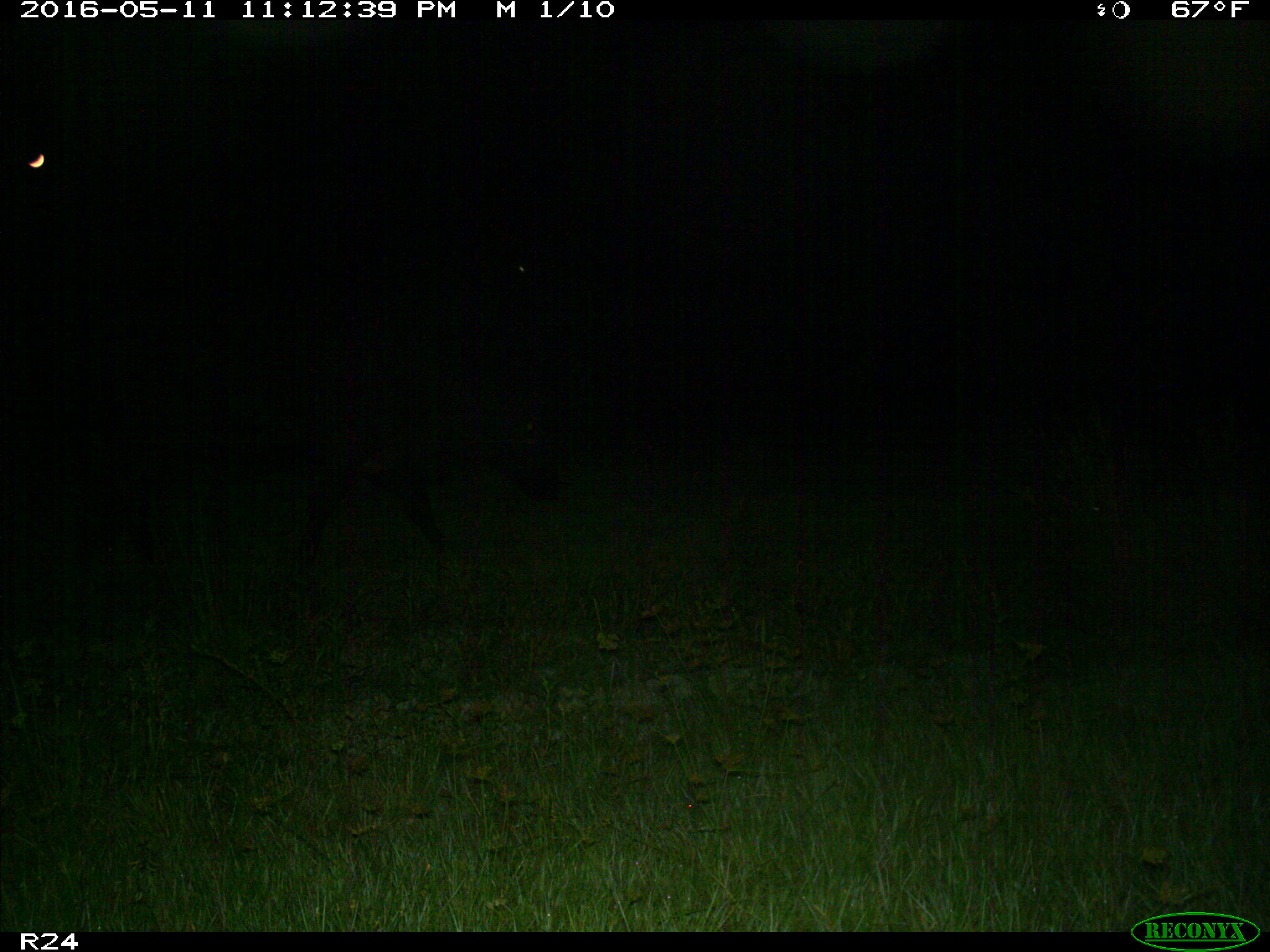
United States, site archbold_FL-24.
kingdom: Animalia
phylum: Chordata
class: Mammalia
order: Artiodactyla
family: Bovidae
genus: Bos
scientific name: Bos taurus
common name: domestic cow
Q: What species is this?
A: Bos taurus (domestic cow).